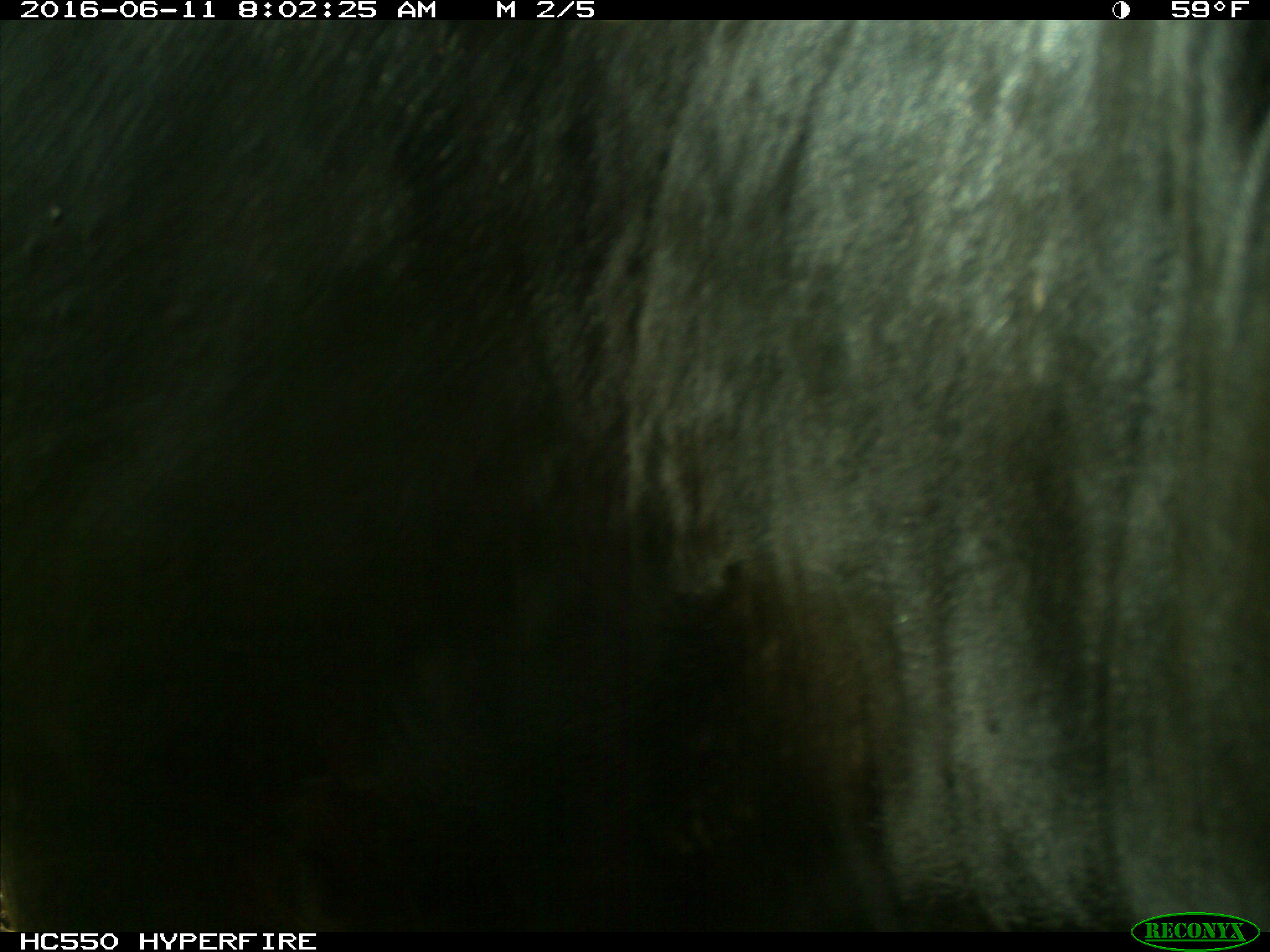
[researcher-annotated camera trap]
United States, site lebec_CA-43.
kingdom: Animalia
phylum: Chordata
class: Mammalia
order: Artiodactyla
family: Bovidae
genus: Bos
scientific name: Bos taurus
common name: domestic cow